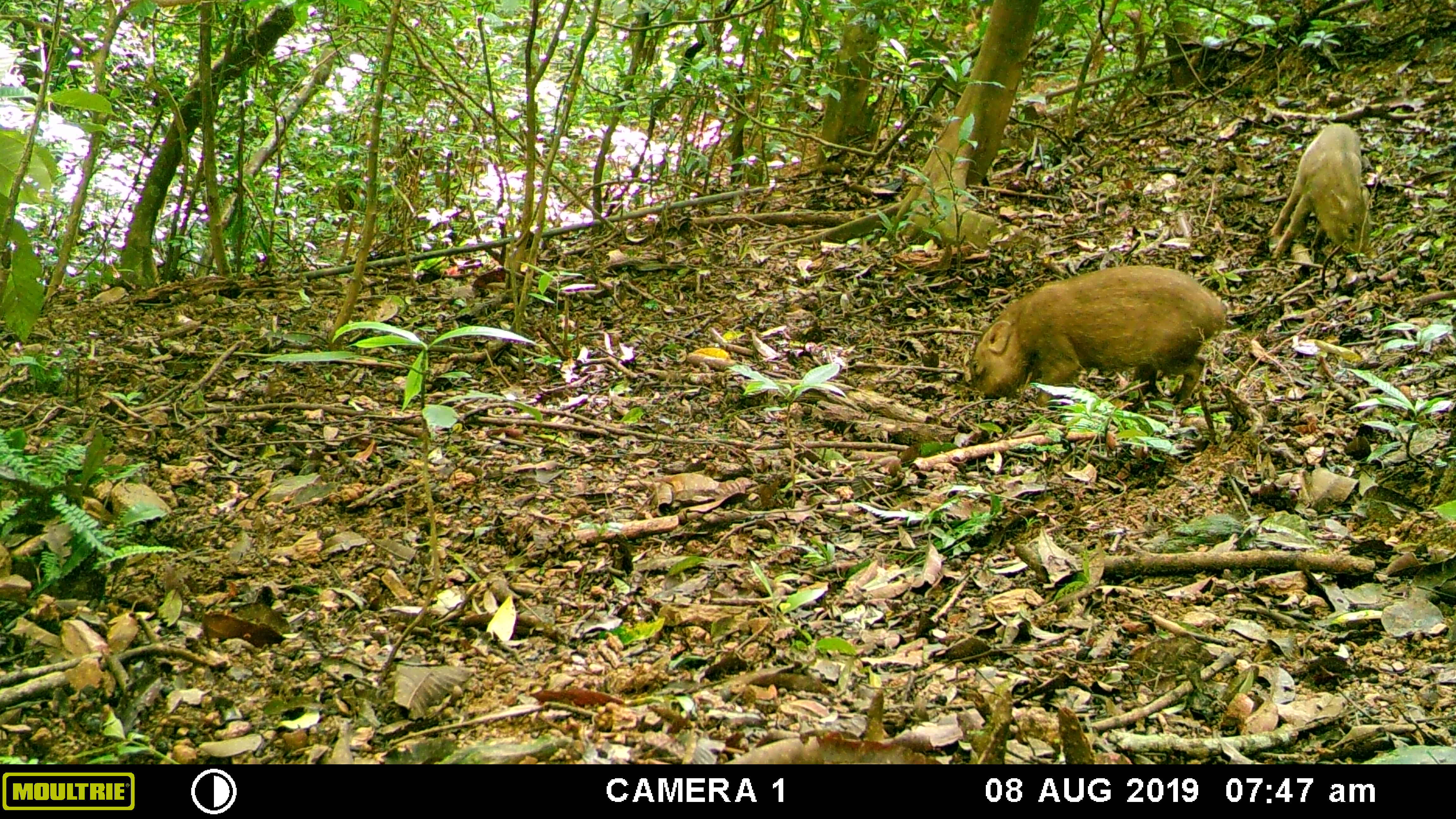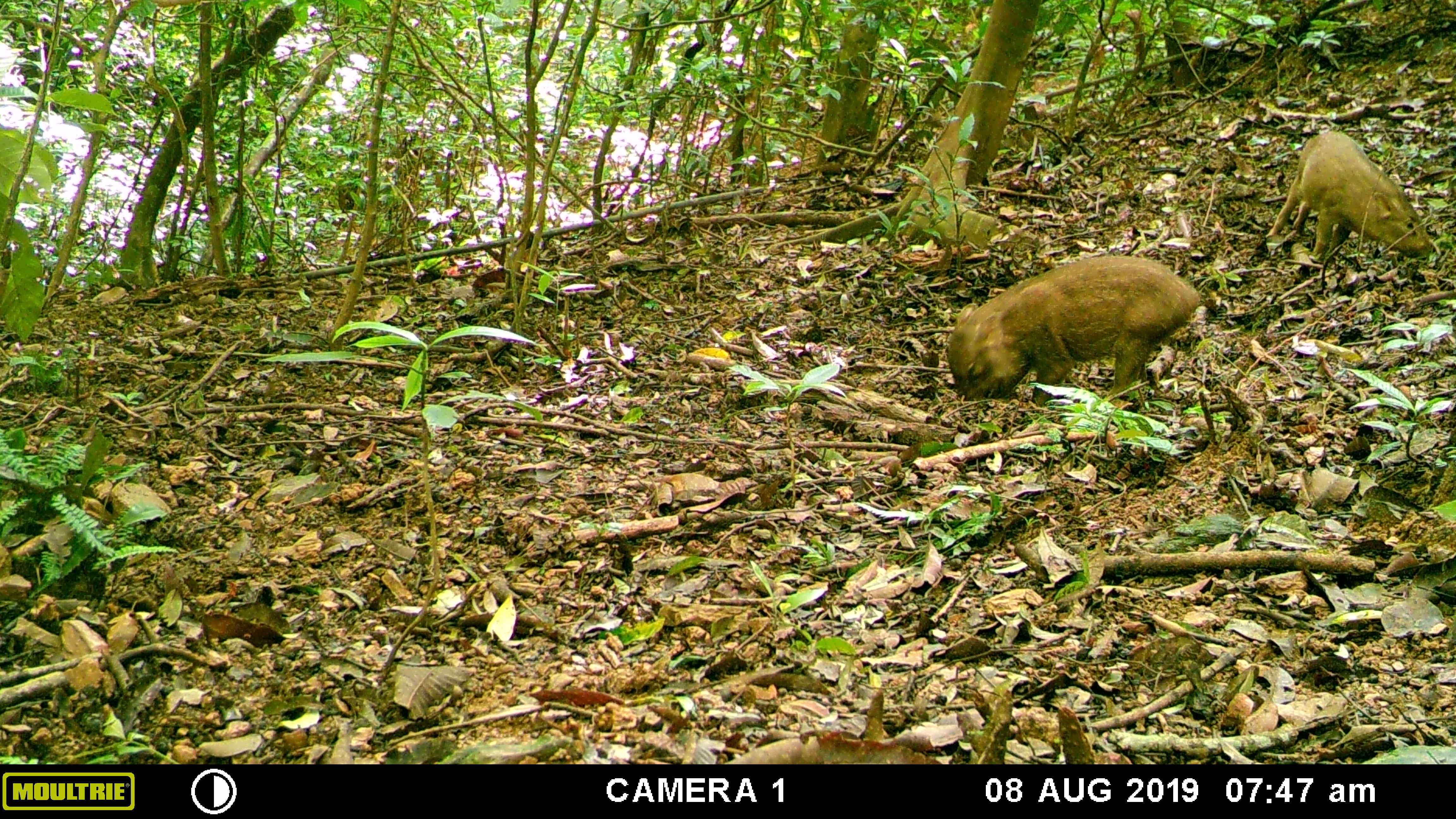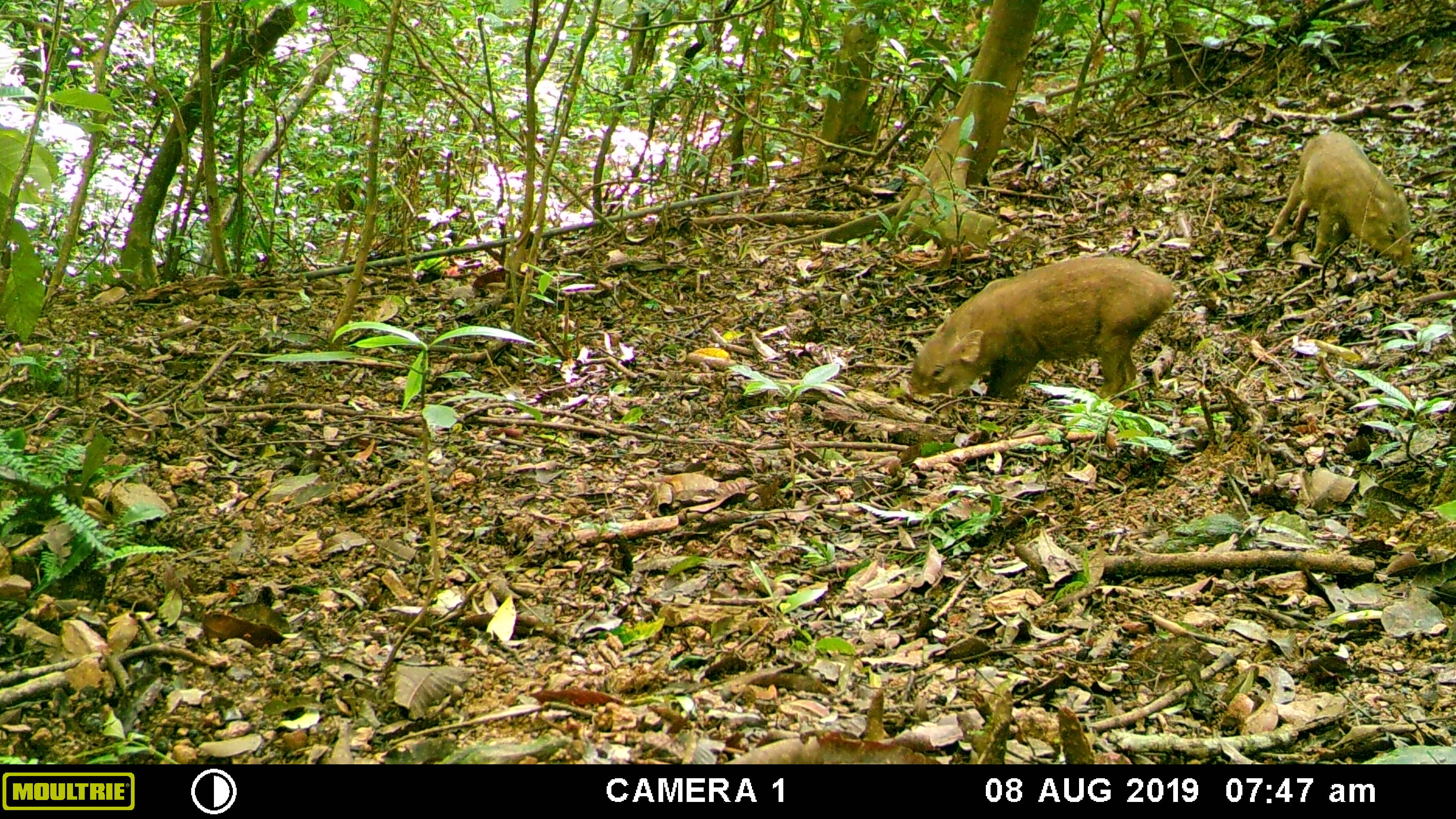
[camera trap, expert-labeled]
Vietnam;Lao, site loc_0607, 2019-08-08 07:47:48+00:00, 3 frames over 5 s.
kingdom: Animalia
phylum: Chordata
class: Mammalia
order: Artiodactyla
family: Suidae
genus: Sus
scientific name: Sus scrofa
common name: eurasian wild pig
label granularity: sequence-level